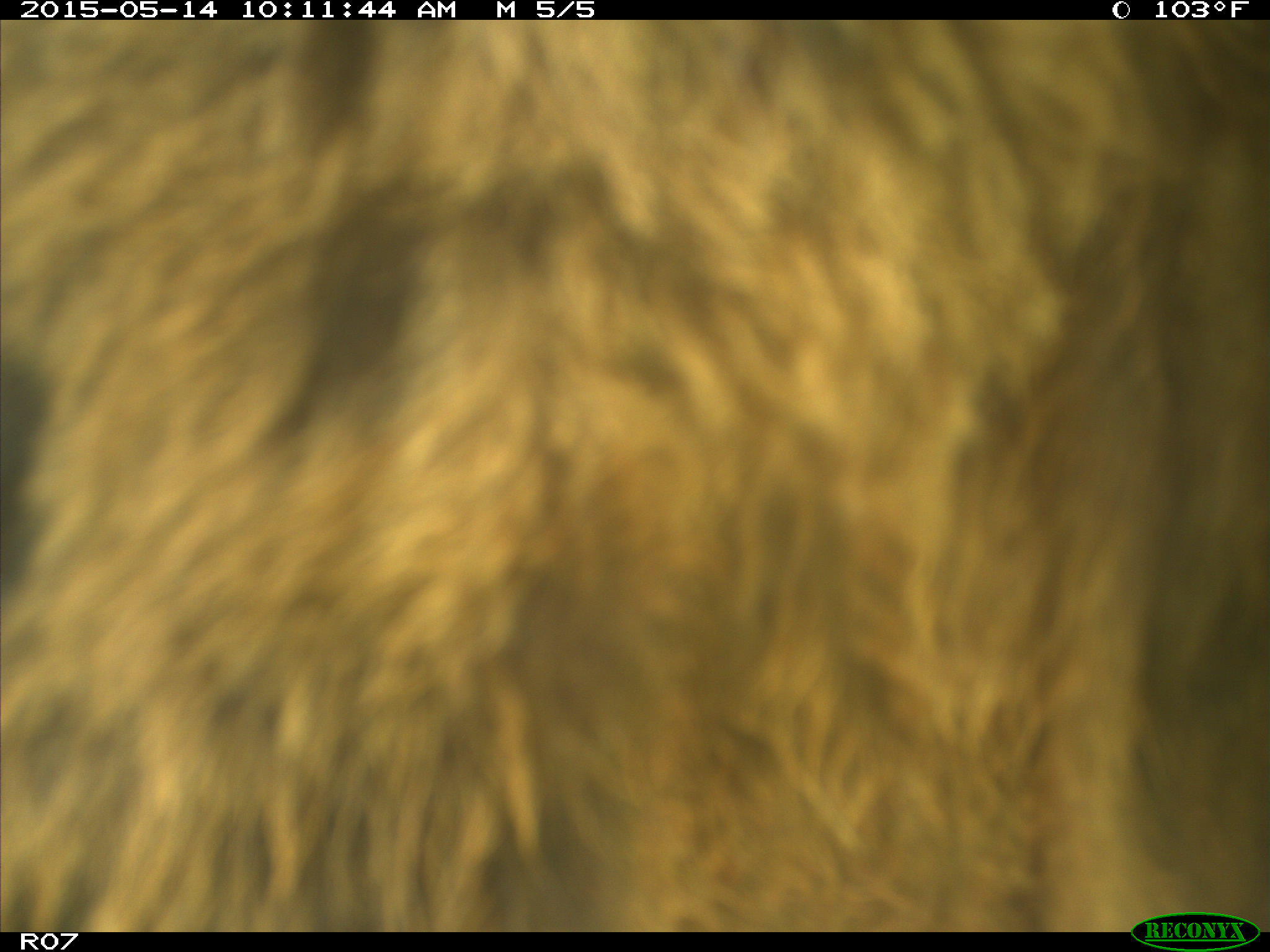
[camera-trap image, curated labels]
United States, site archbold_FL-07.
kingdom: Animalia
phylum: Chordata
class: Mammalia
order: Artiodactyla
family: Bovidae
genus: Bos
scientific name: Bos taurus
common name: domestic cow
Bos taurus (domestic cow).